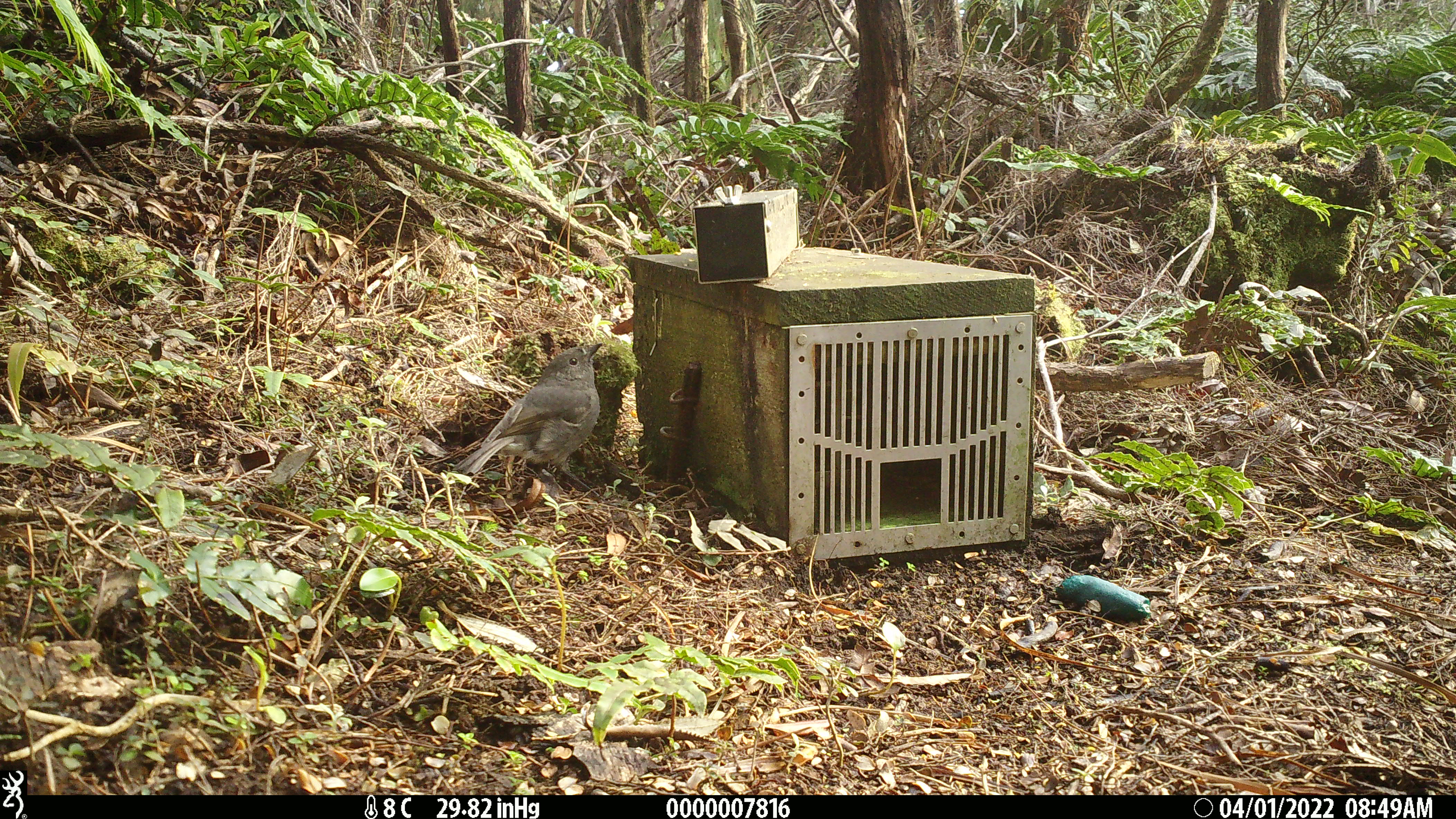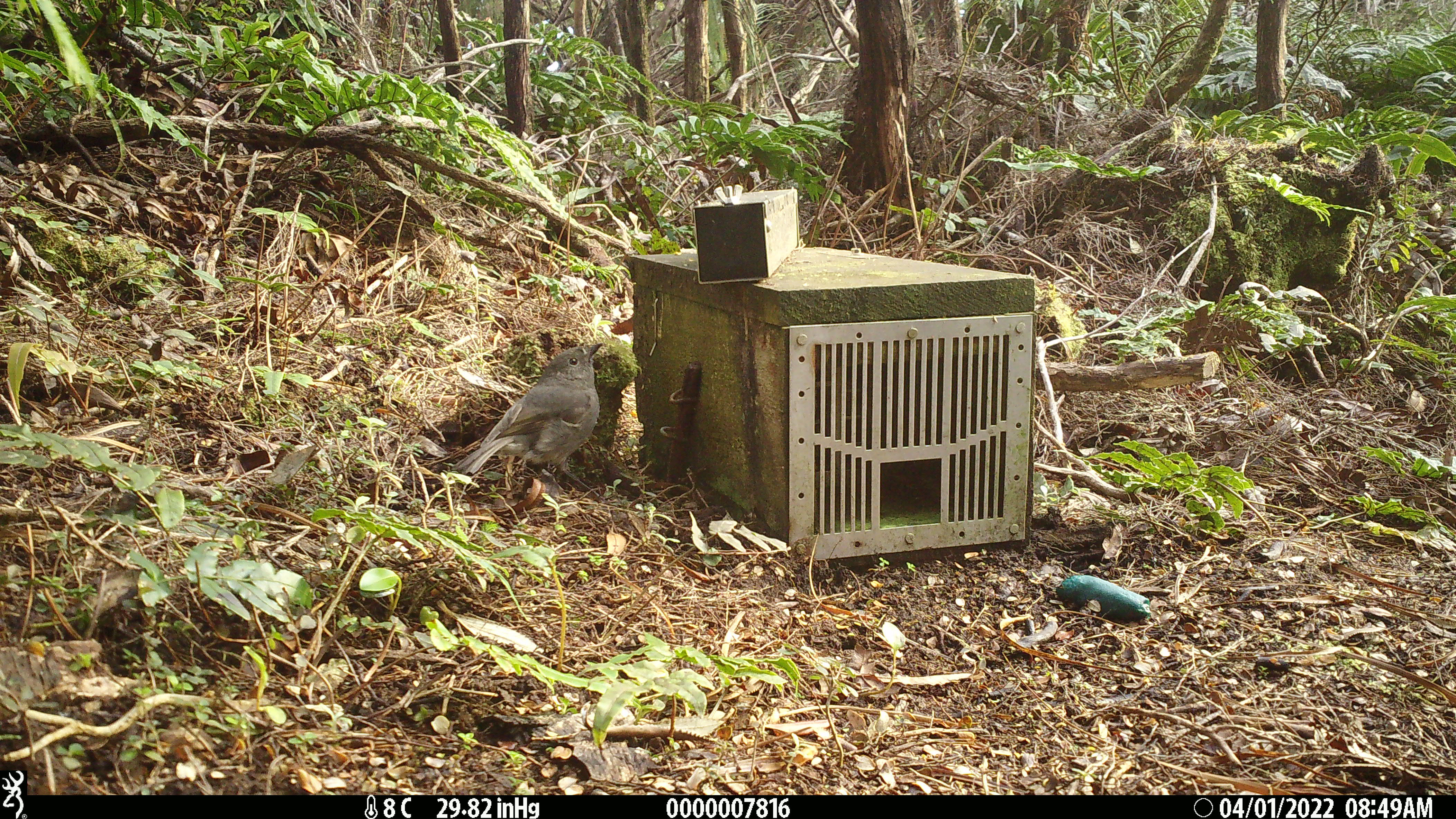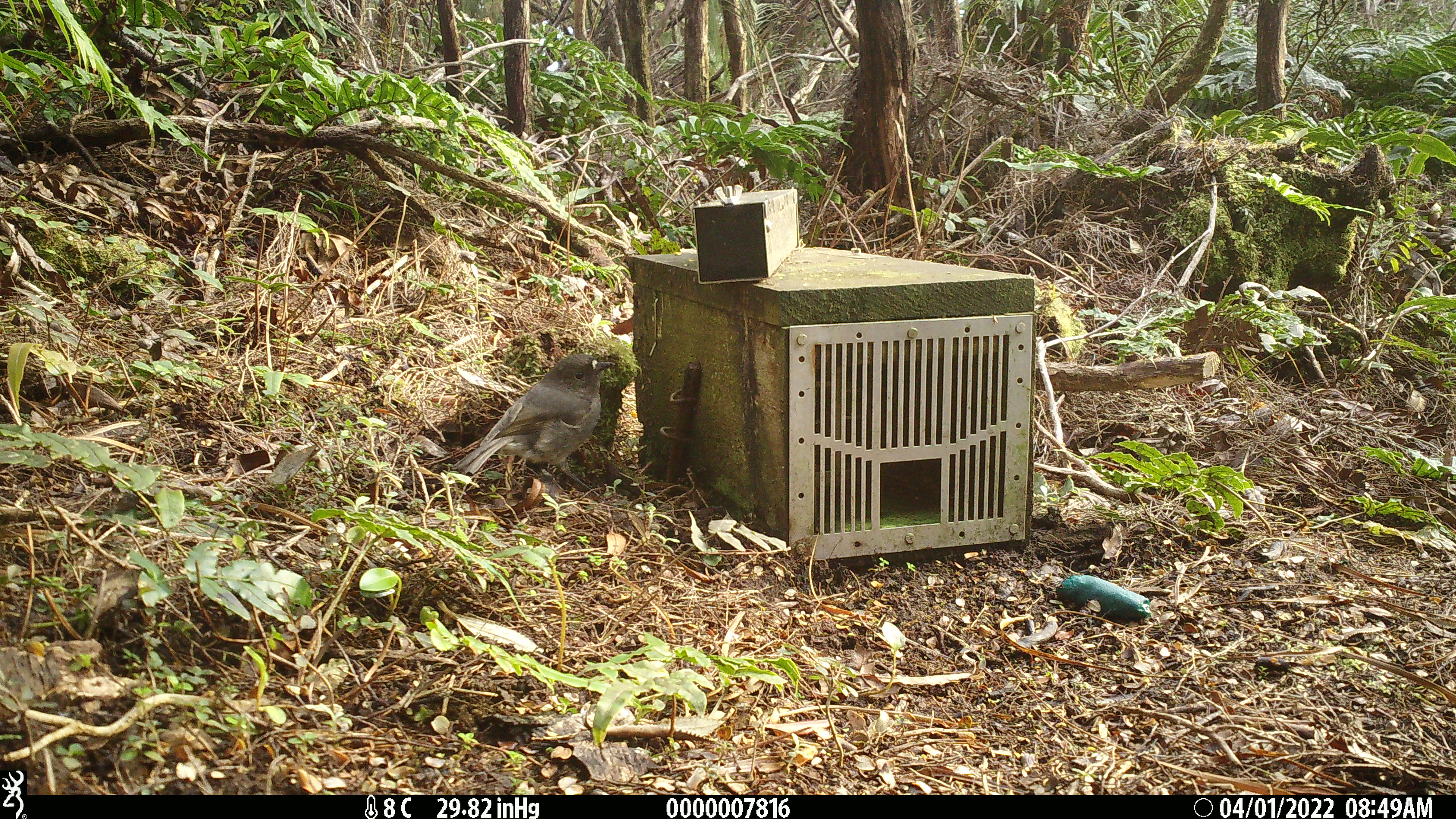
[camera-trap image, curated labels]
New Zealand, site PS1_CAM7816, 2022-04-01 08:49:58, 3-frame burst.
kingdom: Animalia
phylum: Chordata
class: Aves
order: Passeriformes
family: Petroicidae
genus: Petroica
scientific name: Petroica australis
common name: new zealand robin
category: robin